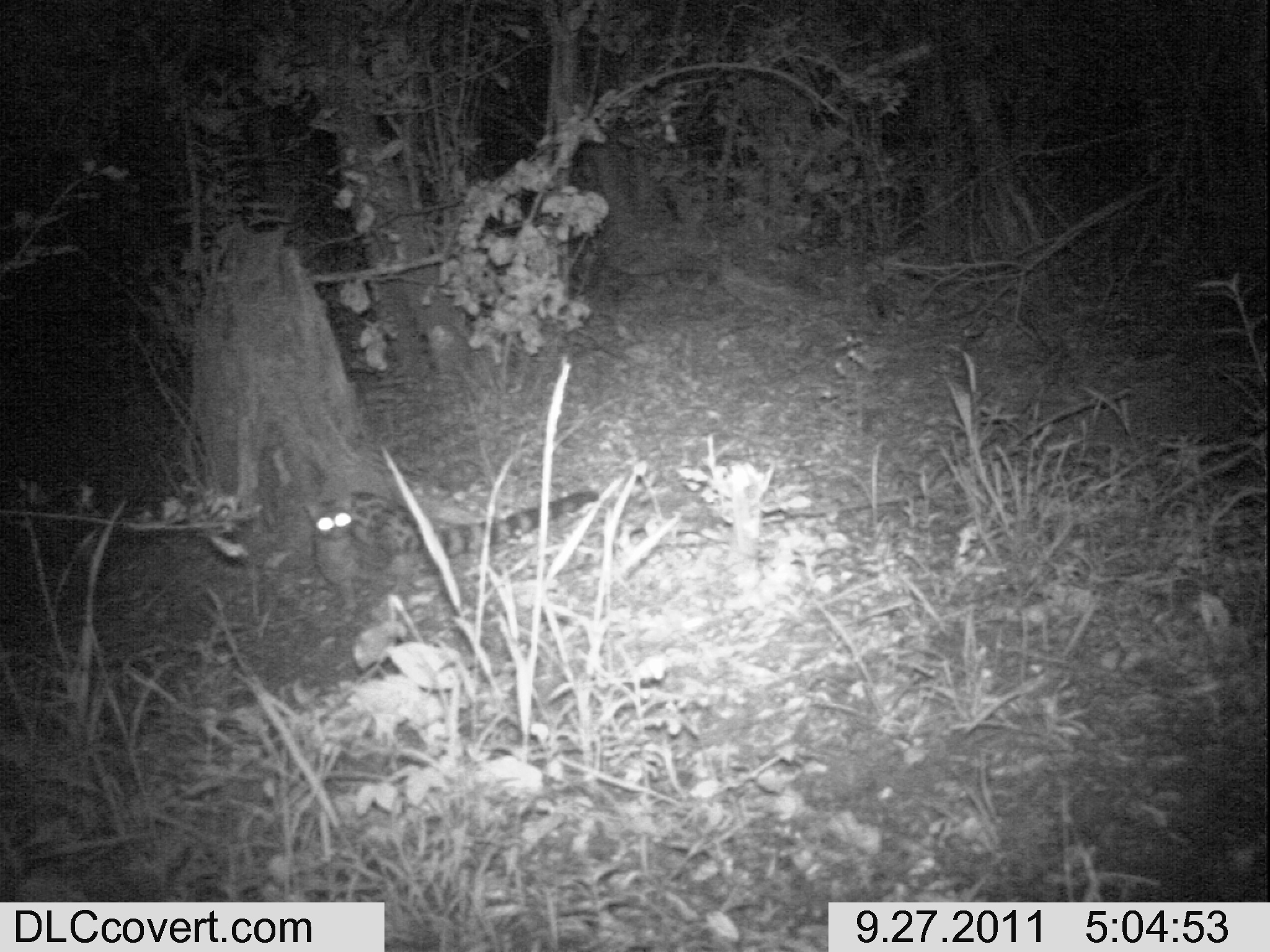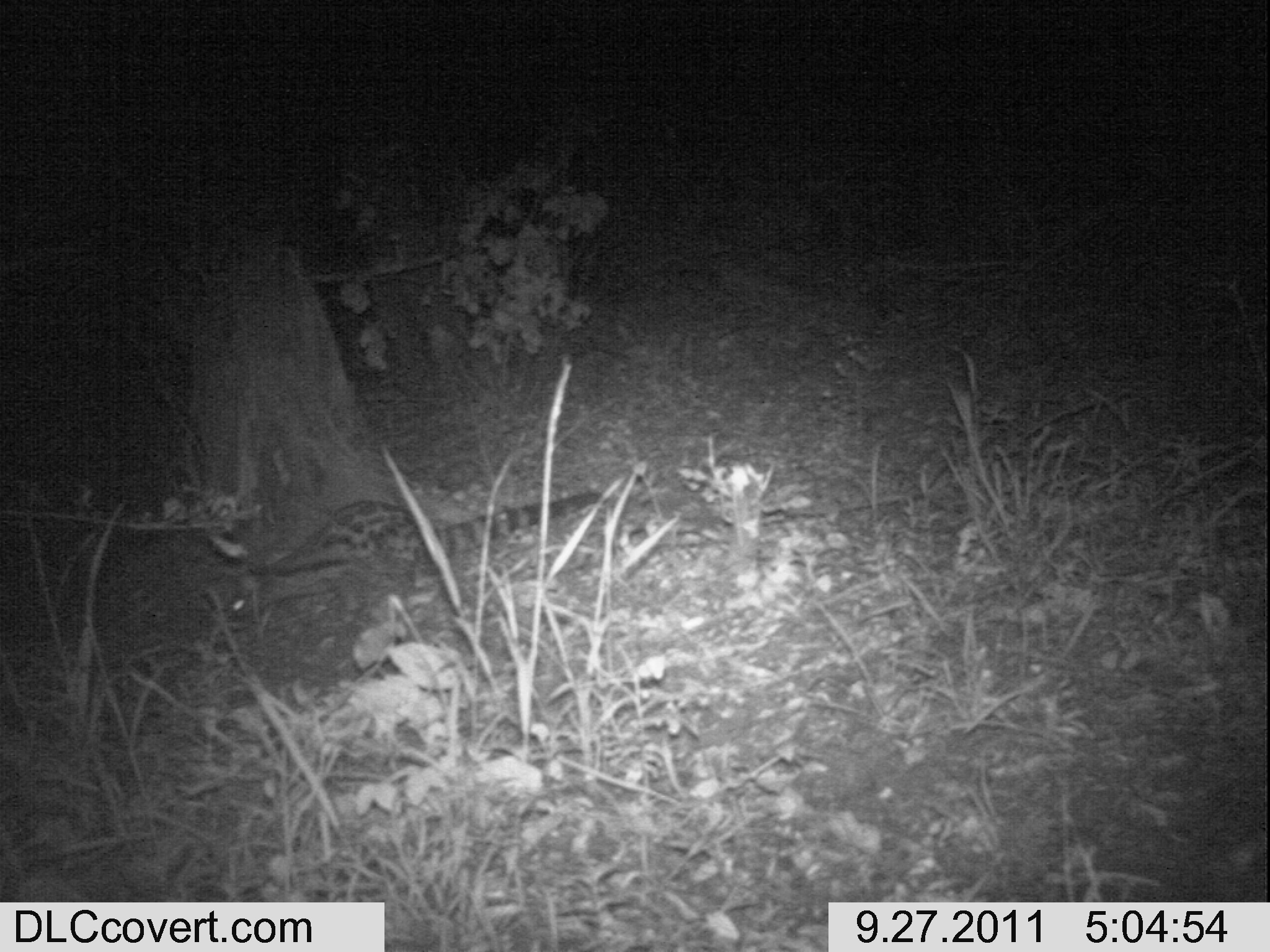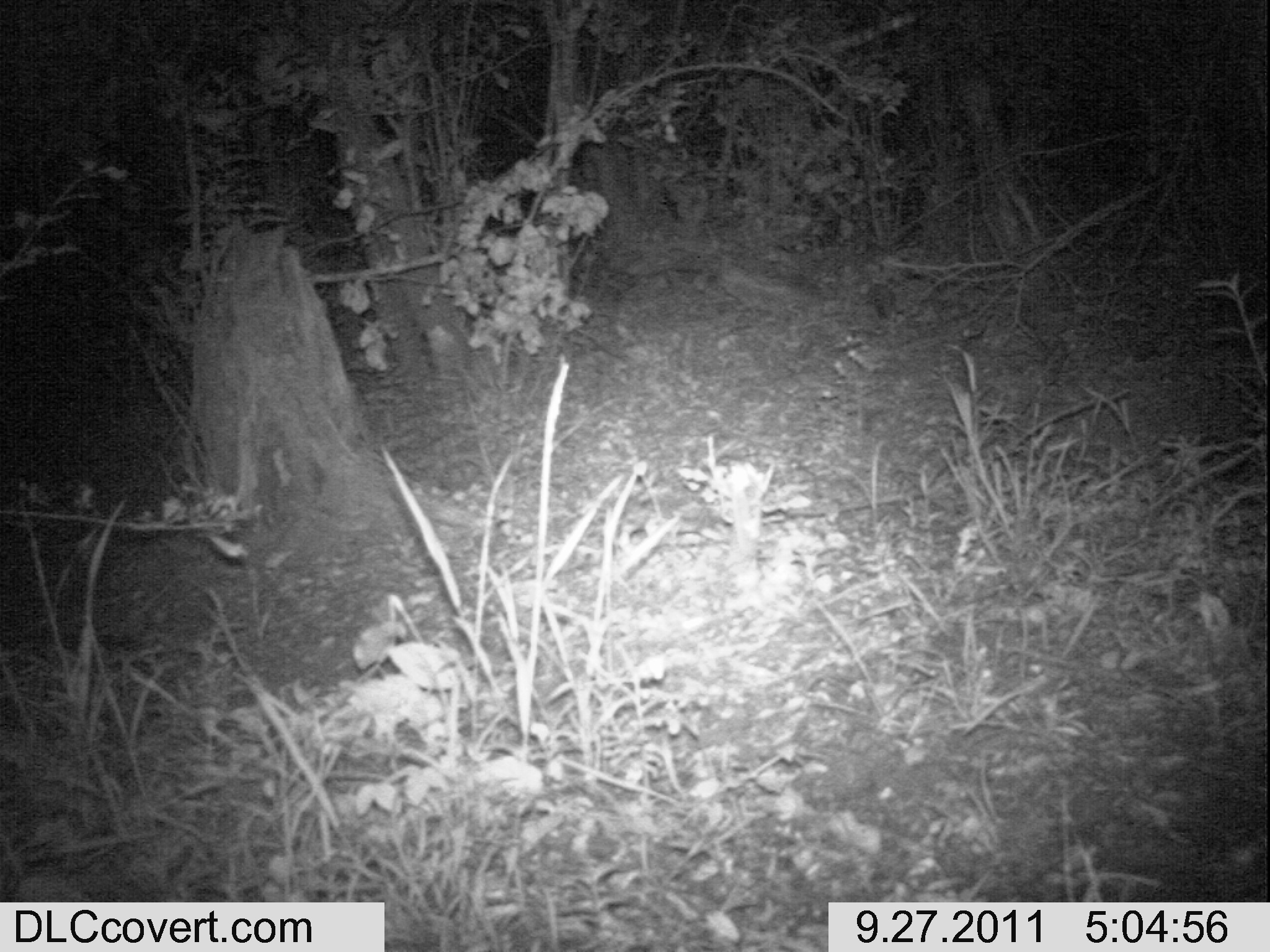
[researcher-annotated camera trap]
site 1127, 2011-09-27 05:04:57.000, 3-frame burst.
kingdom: Animalia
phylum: Chordata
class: Mammalia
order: Carnivora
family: Viverridae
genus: Genetta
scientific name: Genetta genetta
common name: northern small-spotted genet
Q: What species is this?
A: Genetta genetta (northern small-spotted genet).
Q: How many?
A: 1.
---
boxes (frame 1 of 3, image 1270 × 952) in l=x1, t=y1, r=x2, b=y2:
genetta genetta: l=300, t=486, r=600, b=624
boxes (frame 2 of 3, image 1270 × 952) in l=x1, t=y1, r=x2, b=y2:
genetta genetta: l=222, t=490, r=603, b=634